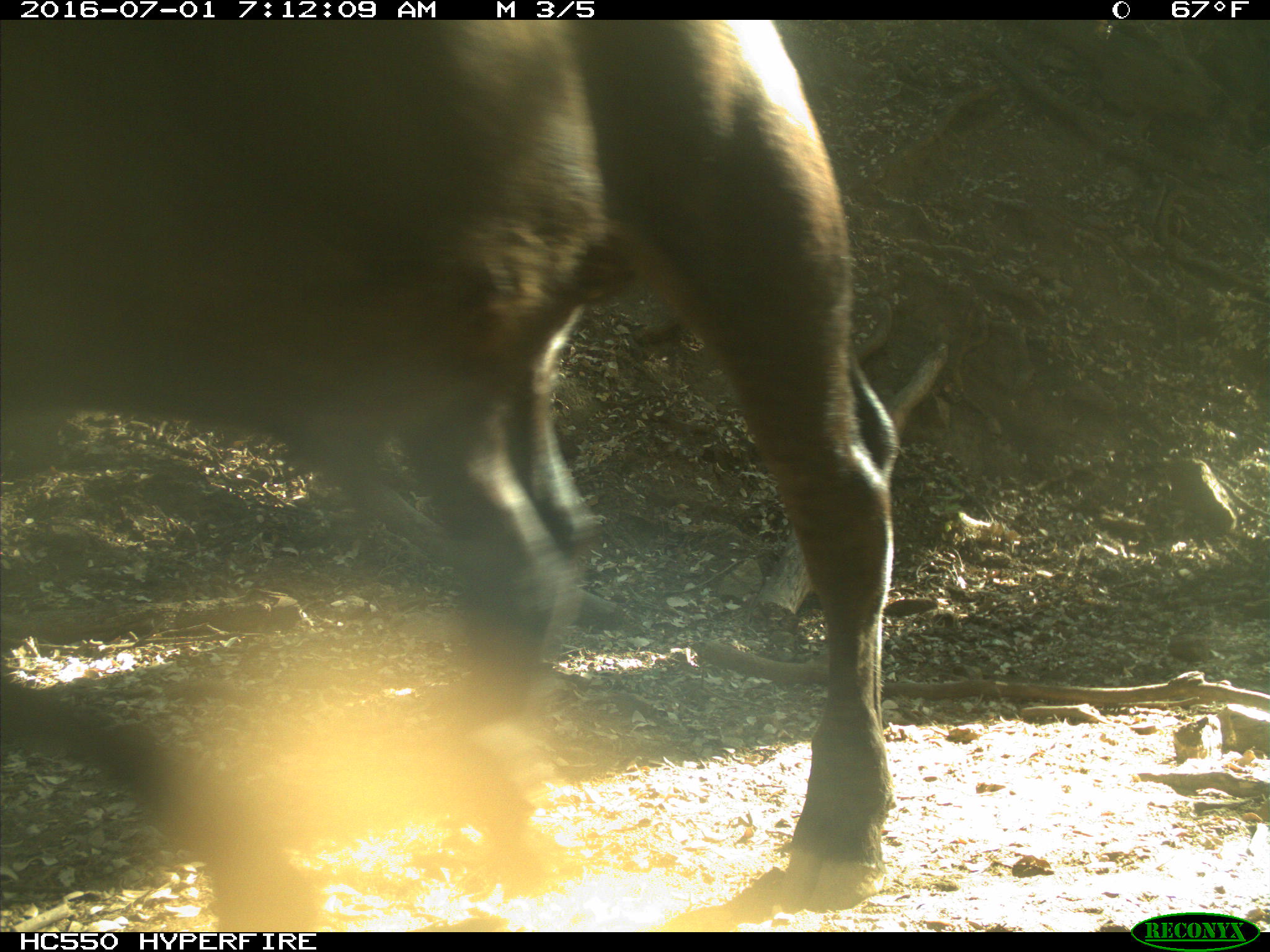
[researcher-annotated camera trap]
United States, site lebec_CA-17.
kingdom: Animalia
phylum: Chordata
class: Mammalia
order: Artiodactyla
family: Bovidae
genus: Bos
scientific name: Bos taurus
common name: domestic cow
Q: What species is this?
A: Bos taurus (domestic cow).